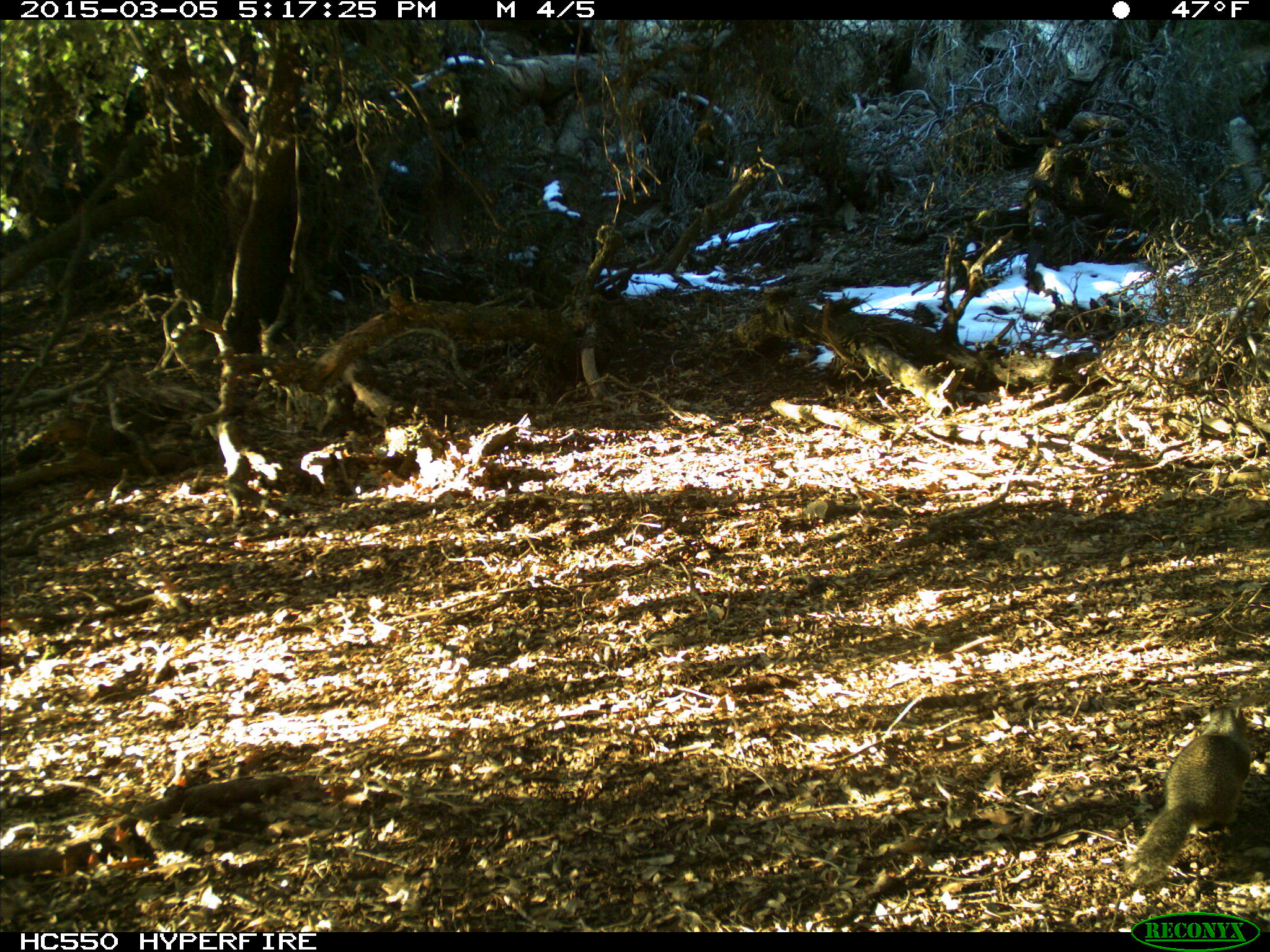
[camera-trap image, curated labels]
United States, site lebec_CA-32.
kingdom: Animalia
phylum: Chordata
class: Mammalia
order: Rodentia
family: Sciuridae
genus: Otospermophilus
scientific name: Otospermophilus beecheyi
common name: california ground squirrel